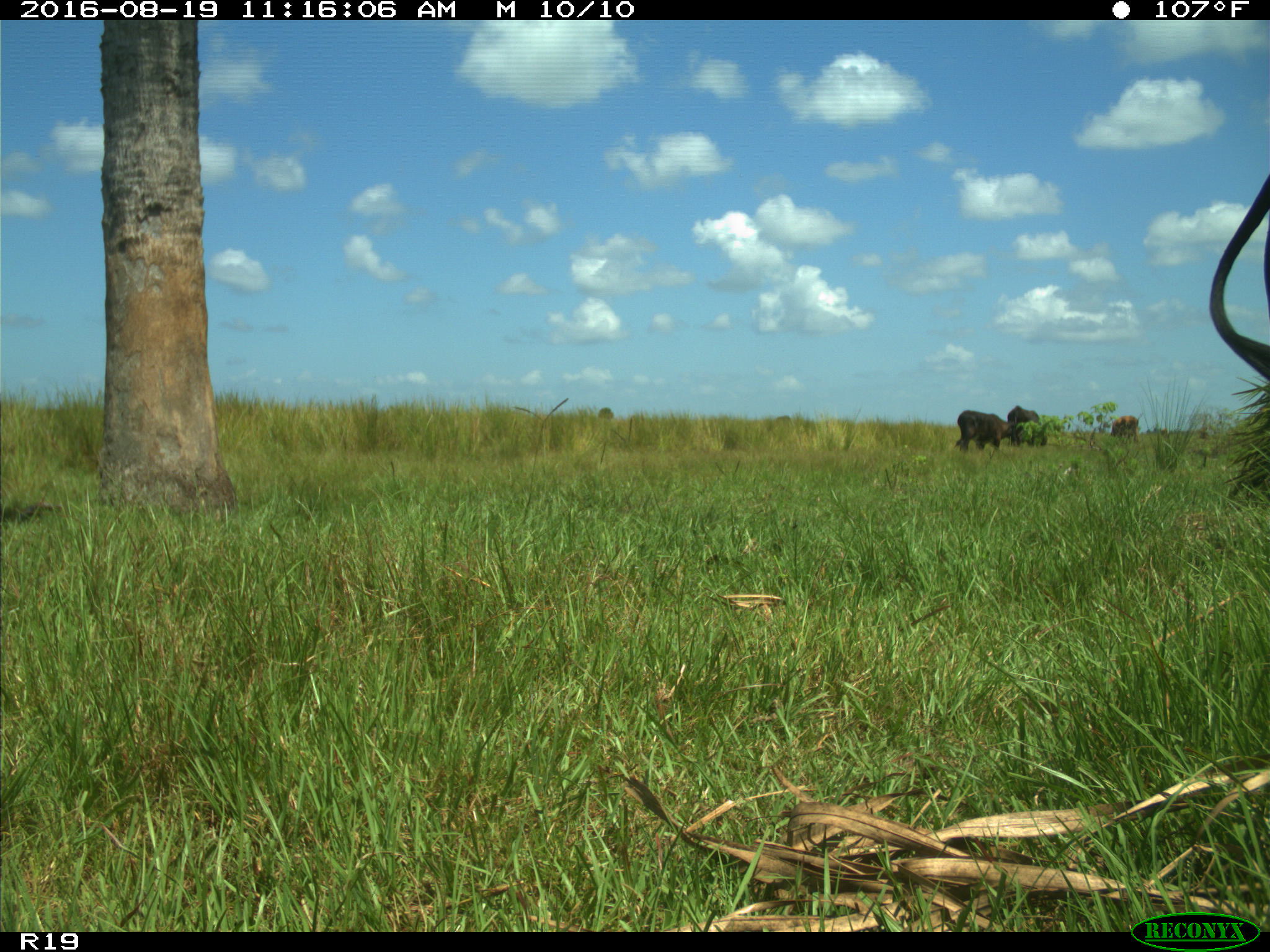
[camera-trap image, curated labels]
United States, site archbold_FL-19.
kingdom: Animalia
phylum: Chordata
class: Mammalia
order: Artiodactyla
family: Bovidae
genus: Bos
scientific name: Bos taurus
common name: domestic cow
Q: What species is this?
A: Bos taurus (domestic cow).